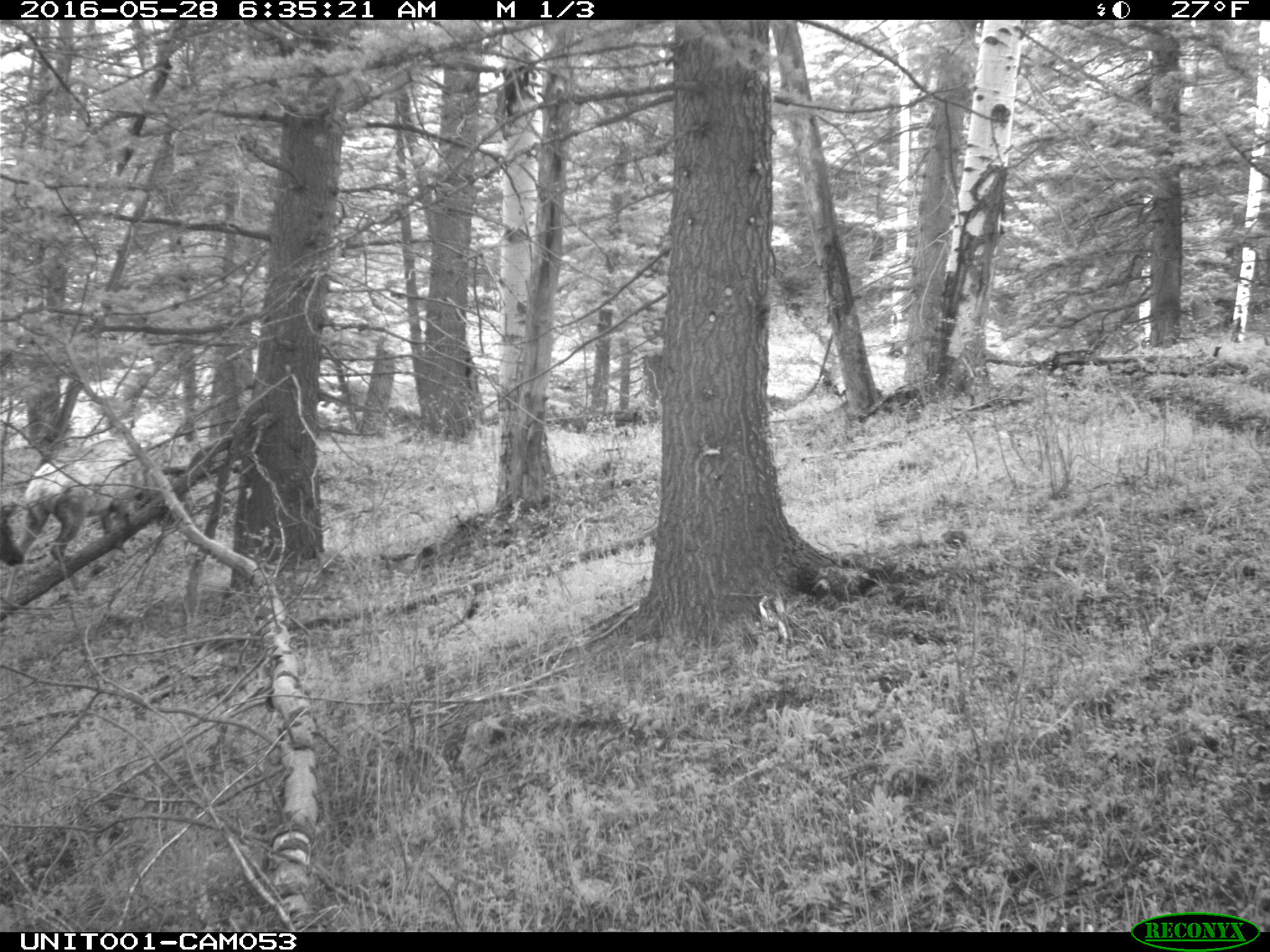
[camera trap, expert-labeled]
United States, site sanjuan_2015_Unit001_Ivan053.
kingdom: Animalia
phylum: Chordata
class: Mammalia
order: Artiodactyla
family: Cervidae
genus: Cervus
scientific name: Cervus elaphus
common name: red deer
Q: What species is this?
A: Cervus elaphus (red deer).